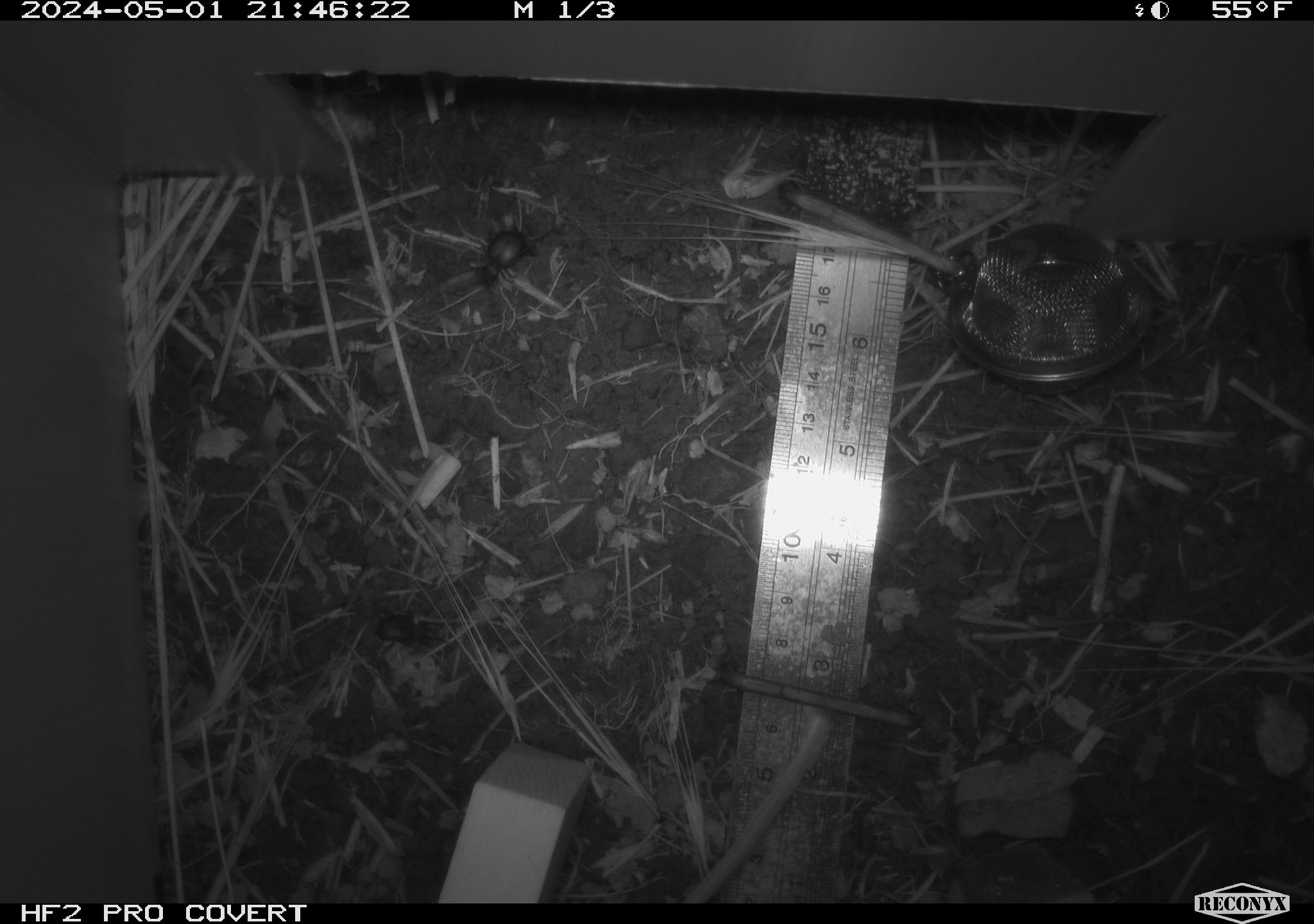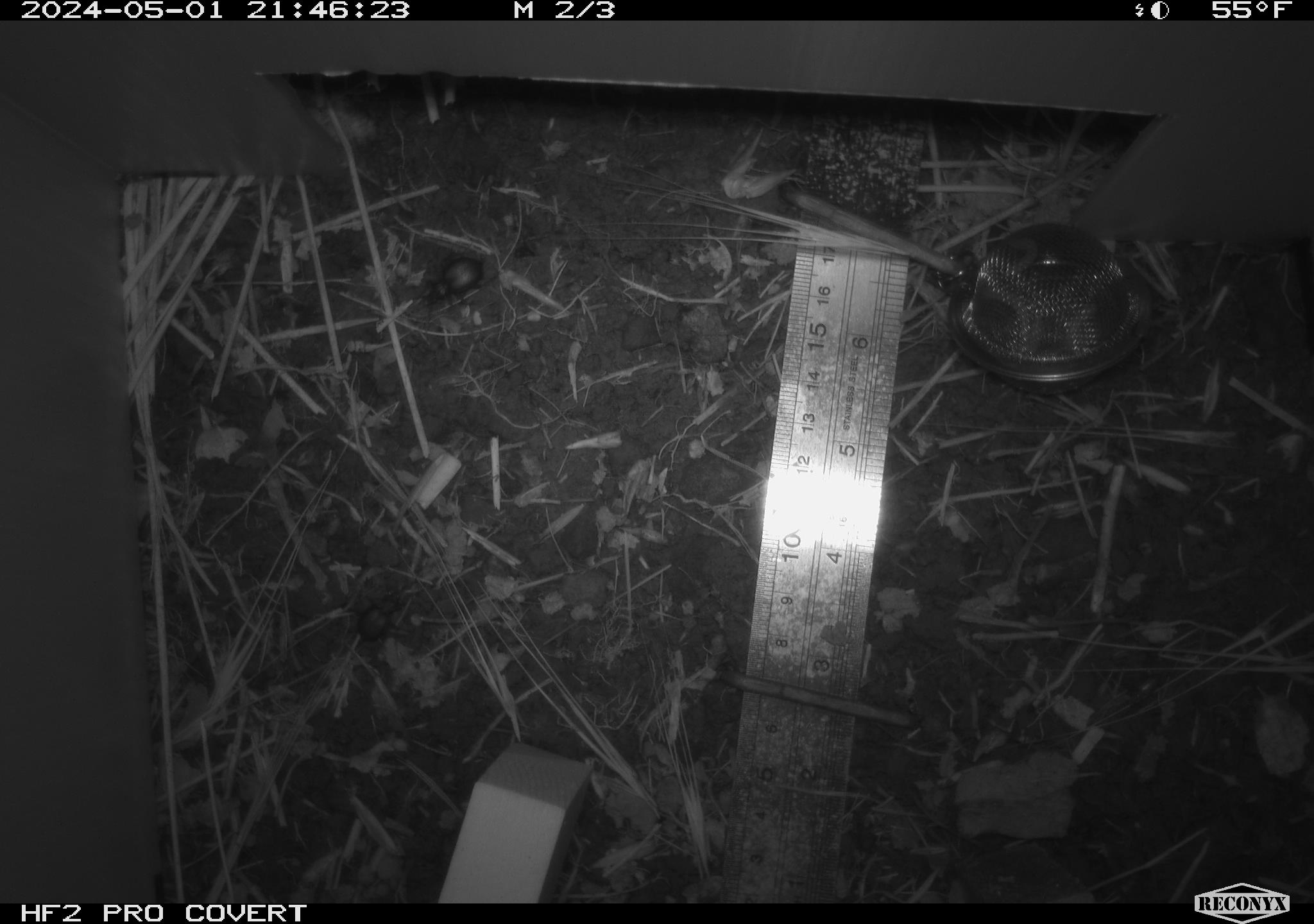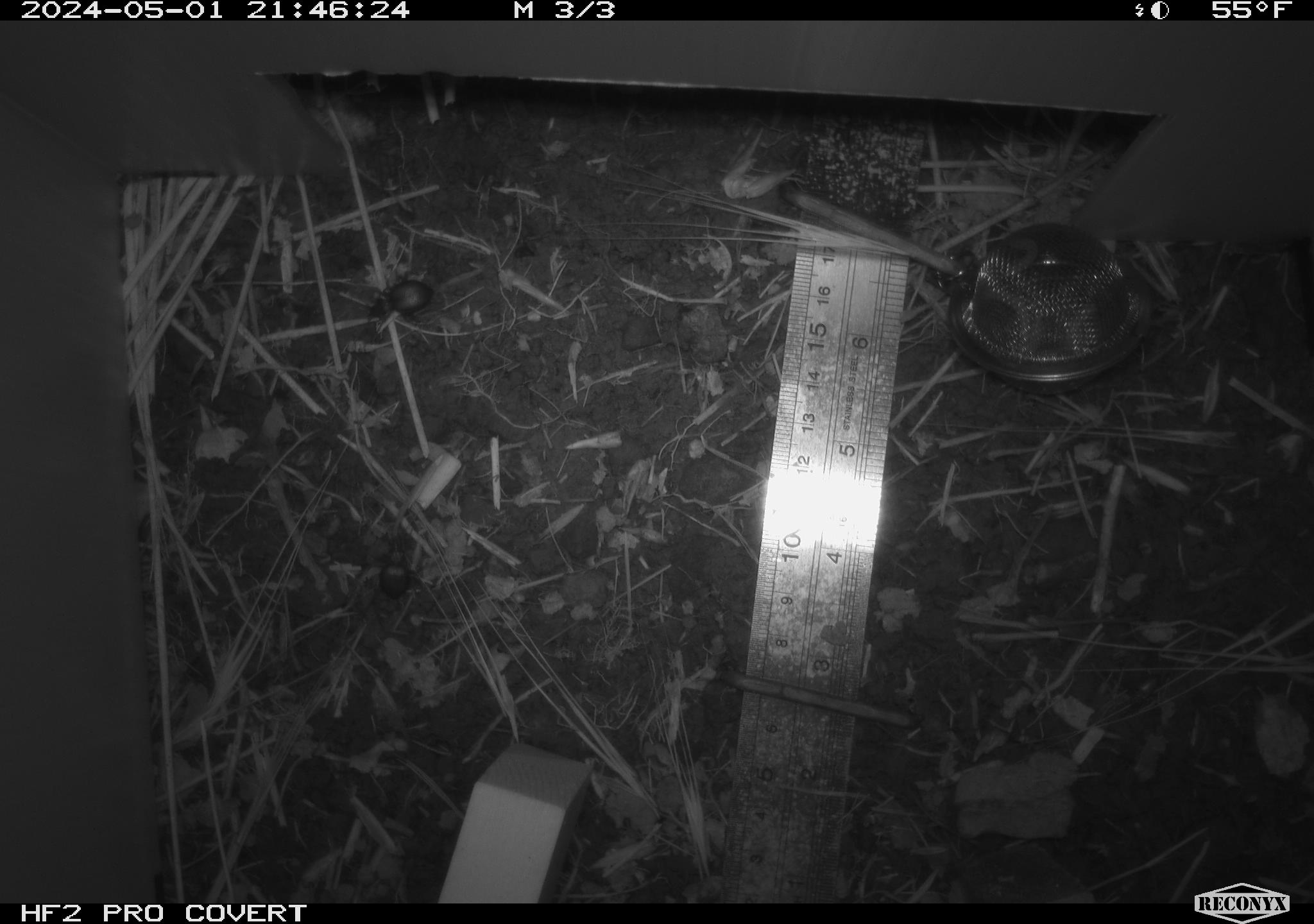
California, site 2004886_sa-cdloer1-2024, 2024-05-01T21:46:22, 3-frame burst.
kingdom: Animalia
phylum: Arthropoda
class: Insecta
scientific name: Insecta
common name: insect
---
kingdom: Animalia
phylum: Chordata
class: Mammalia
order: Rodentia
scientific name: Rodentia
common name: mouse species